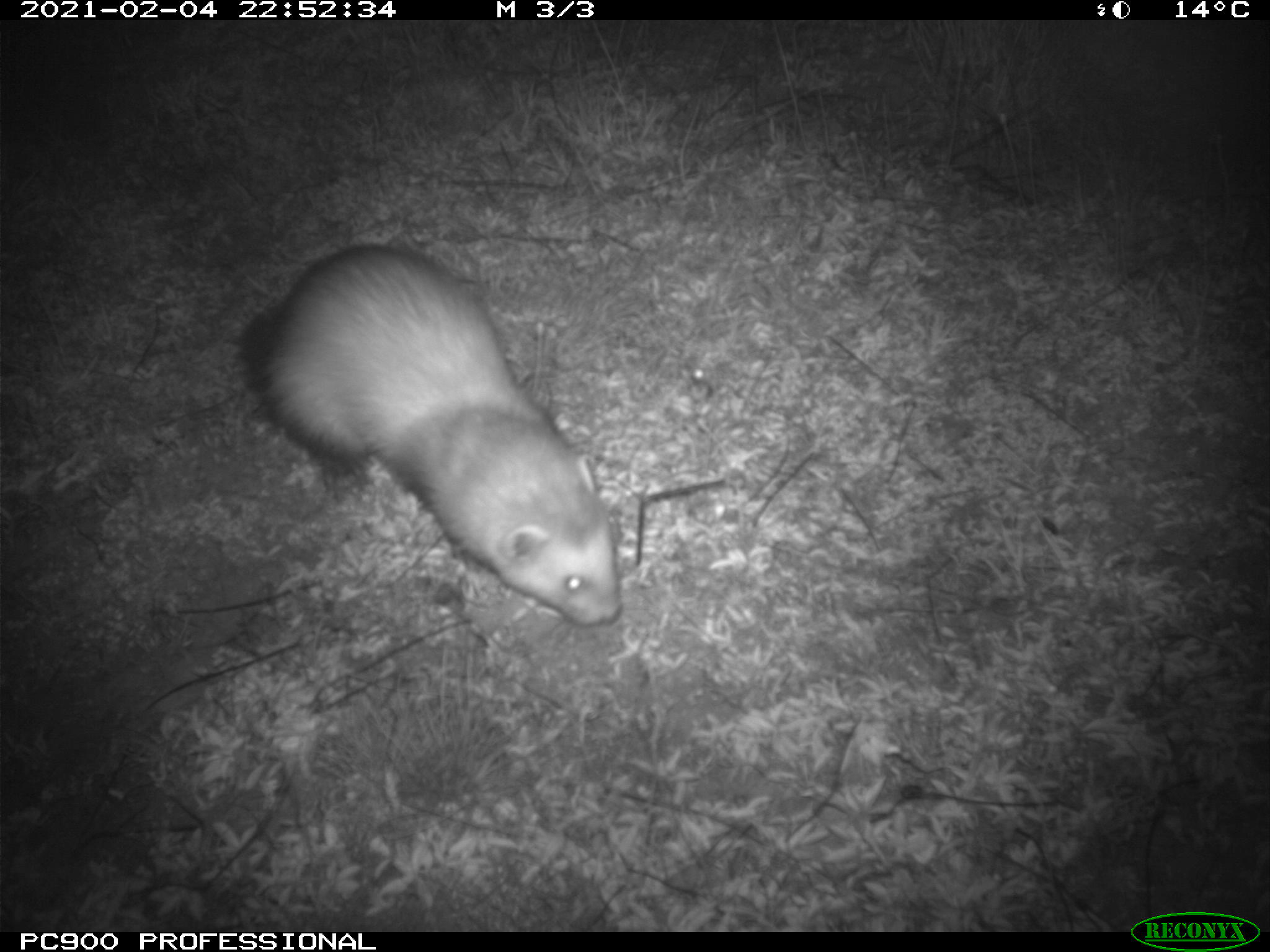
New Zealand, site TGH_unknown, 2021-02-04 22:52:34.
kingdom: Animalia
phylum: Chordata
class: Mammalia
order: Carnivora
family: Mustelidae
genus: Mustela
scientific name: Mustela furo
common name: ferret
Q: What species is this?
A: Ferret (Mustela furo).